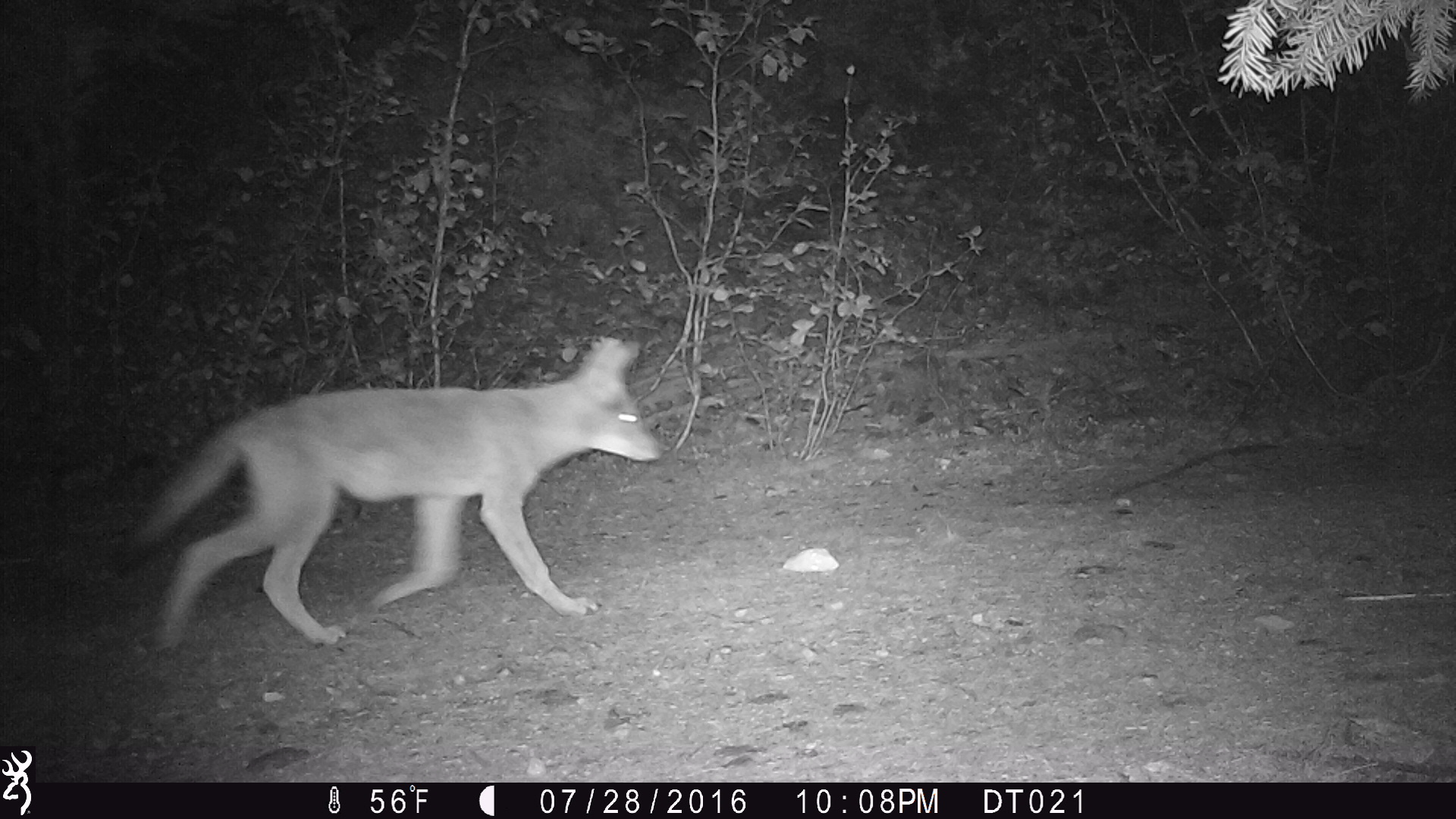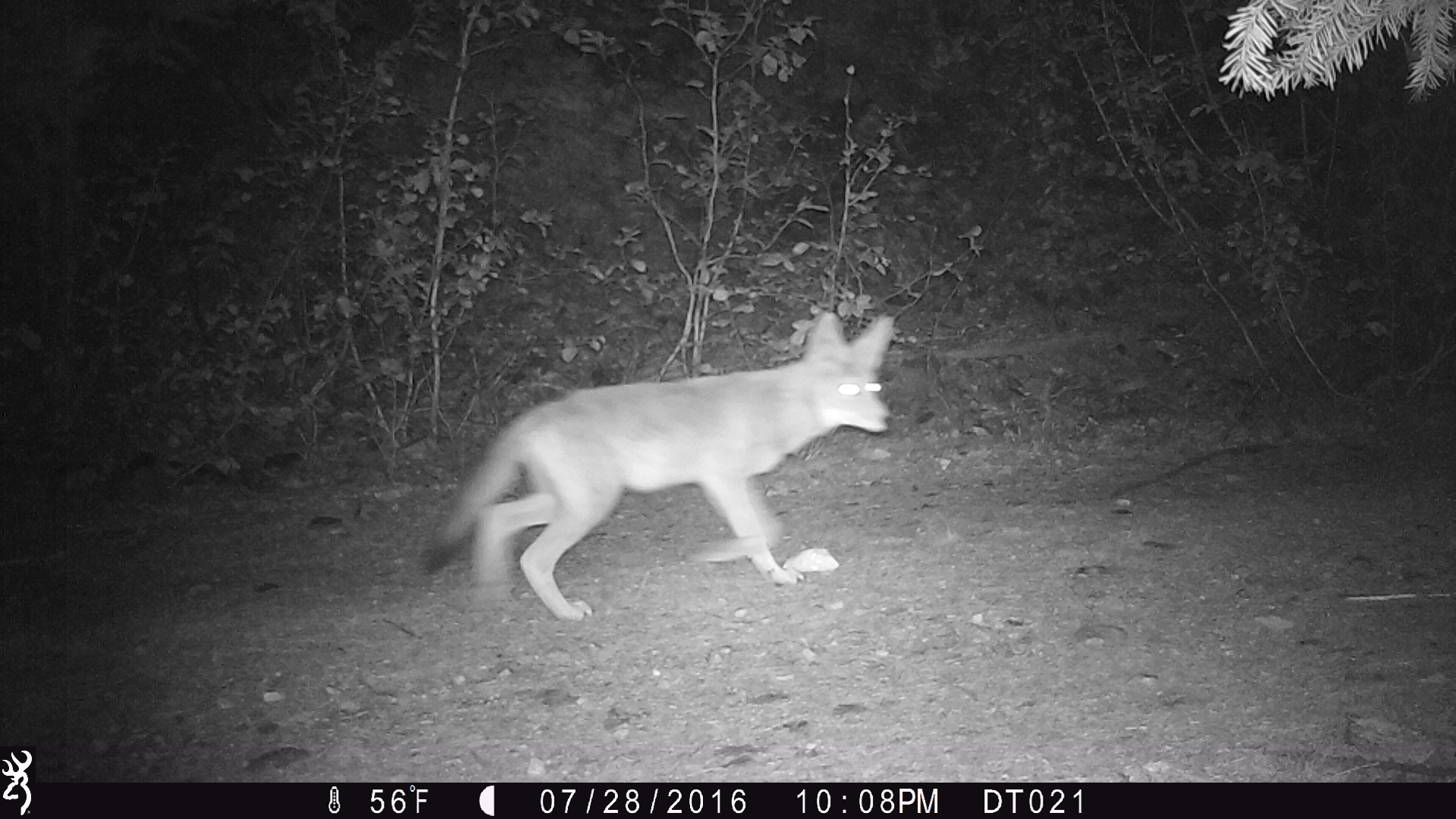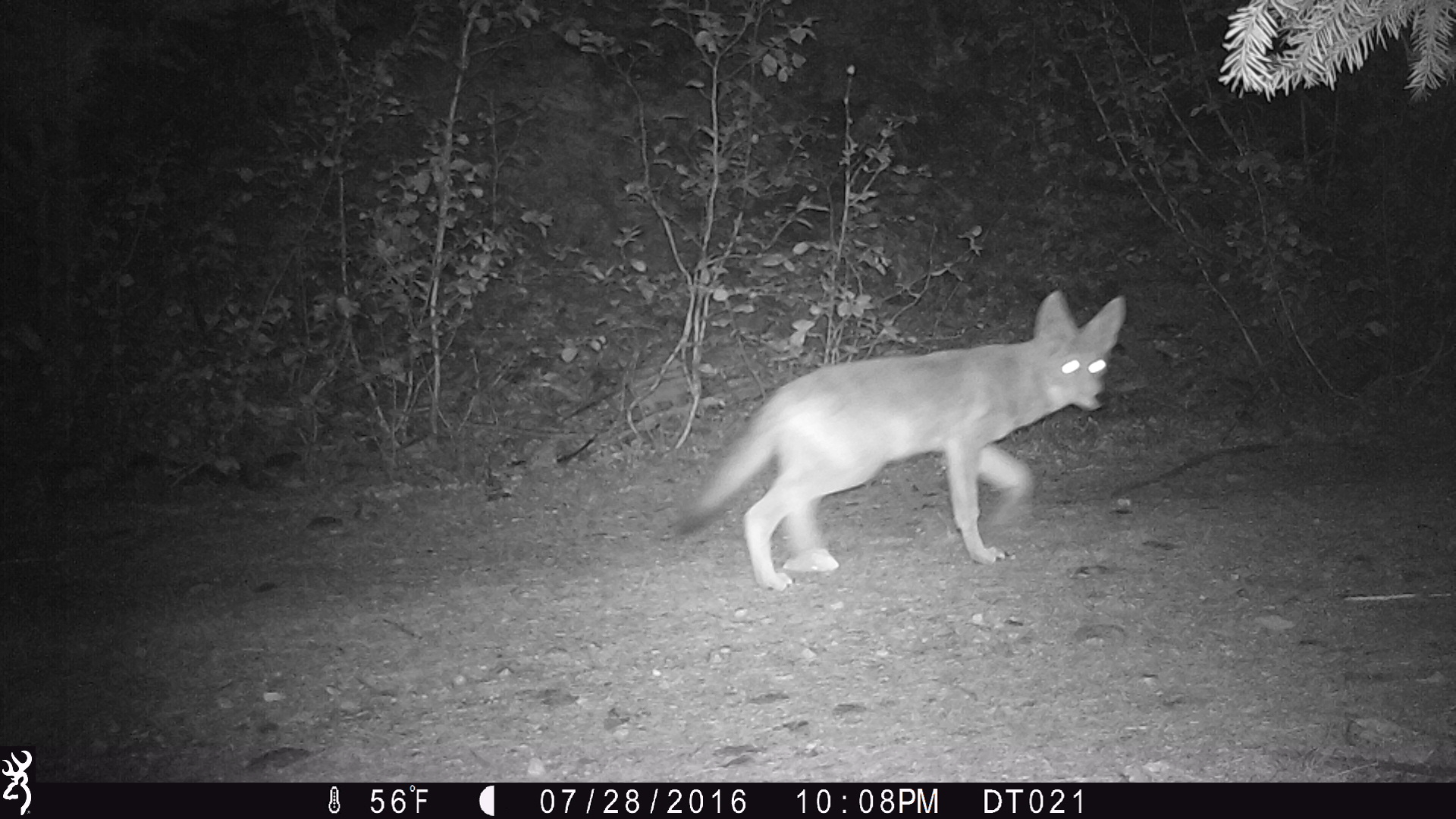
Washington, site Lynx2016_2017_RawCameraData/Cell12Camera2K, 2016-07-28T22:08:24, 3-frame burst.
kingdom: Animalia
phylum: Chordata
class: Mammalia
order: Carnivora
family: Canidae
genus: Canis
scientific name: Canis latrans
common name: coyote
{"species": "Canis latrans (coyote)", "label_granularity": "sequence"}